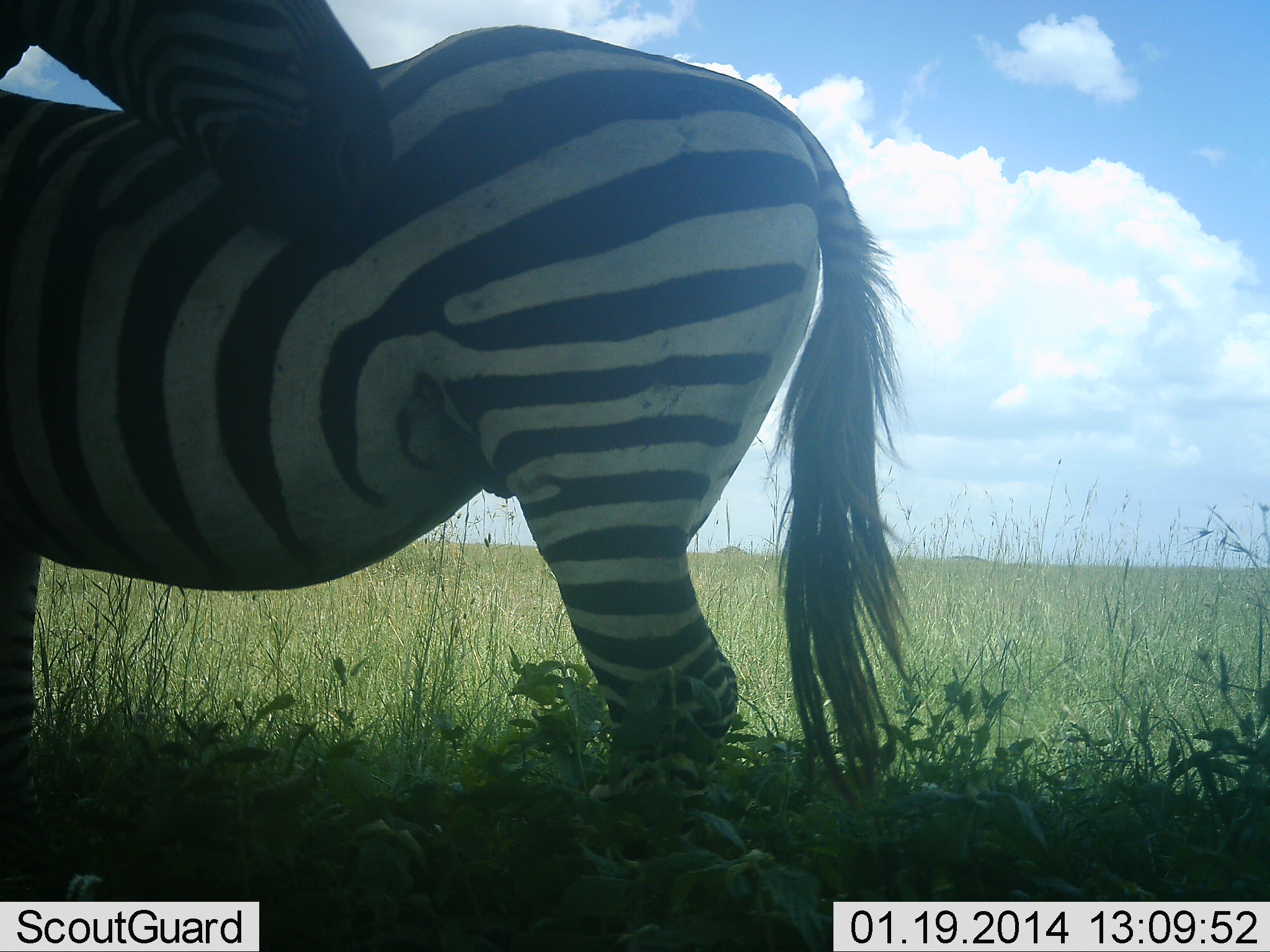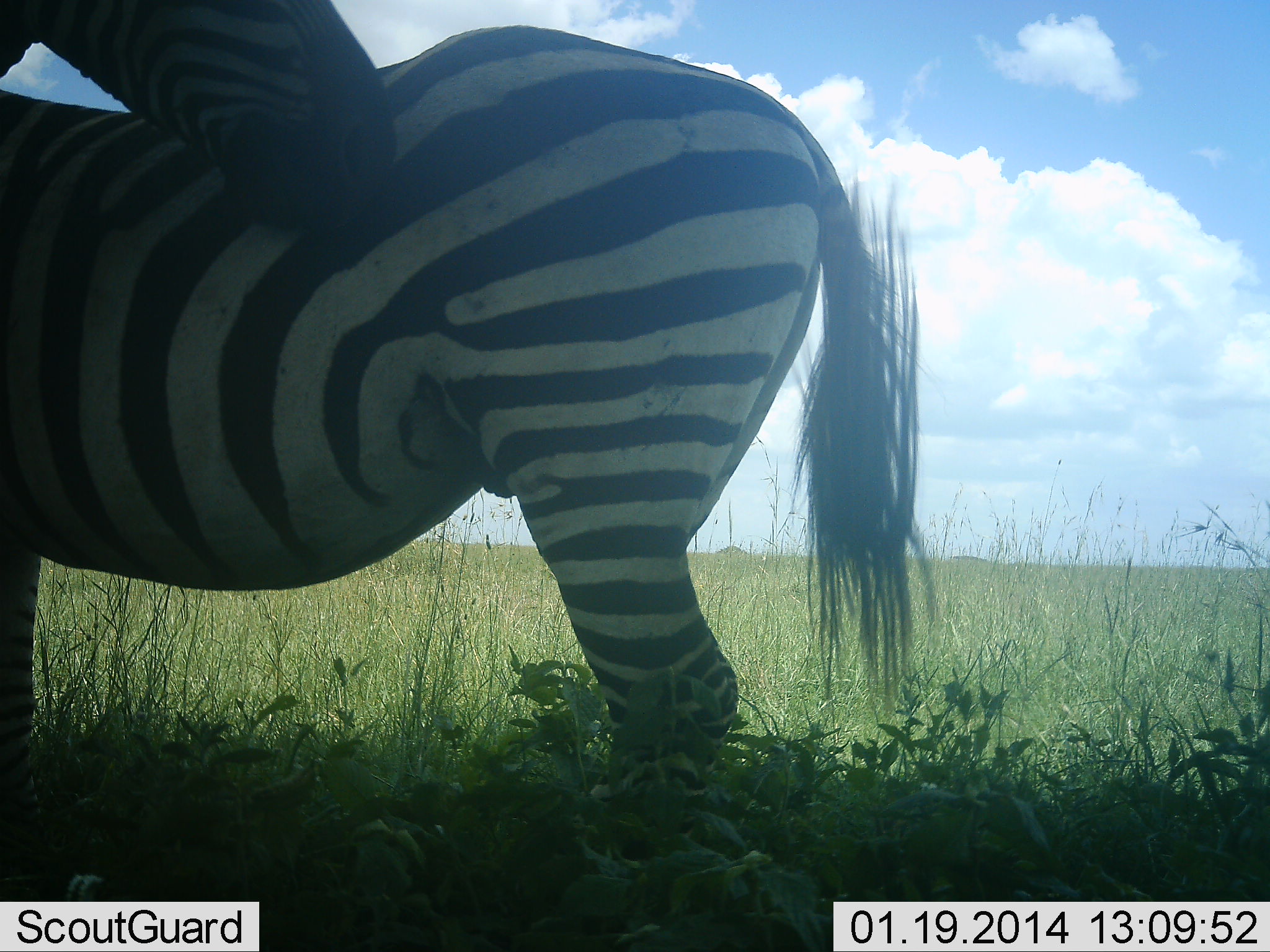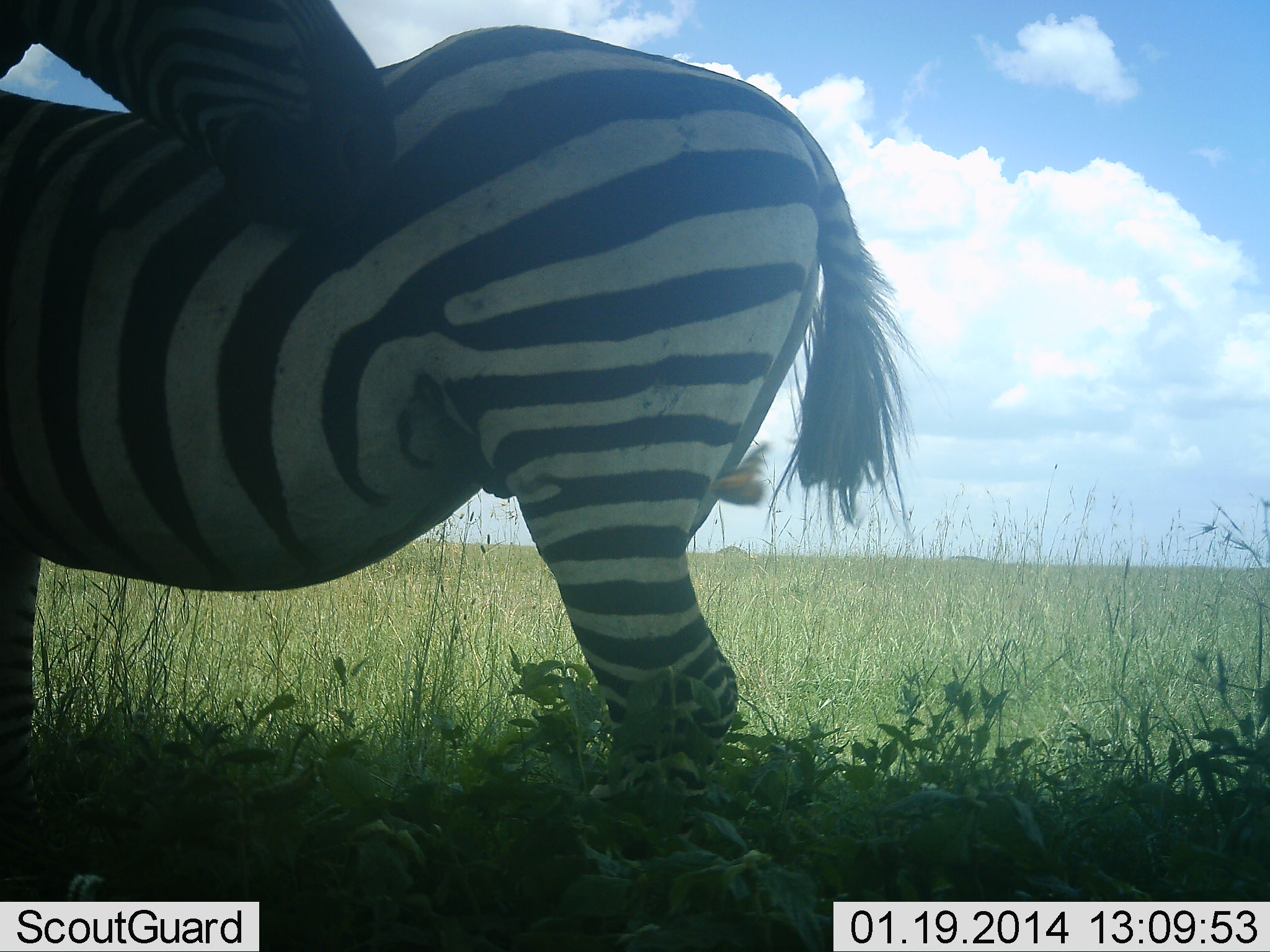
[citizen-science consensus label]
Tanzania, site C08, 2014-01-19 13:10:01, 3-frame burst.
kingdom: Animalia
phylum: Chordata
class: Mammalia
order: Perissodactyla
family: Equidae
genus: Equus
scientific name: Equus quagga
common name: plains zebra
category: zebra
Zebra (plains zebra) (Equus quagga), count 2. Behavior (volunteer vote fractions): standing 80%, resting 10%, moving 0%, interacting 50%. Young present (vote fraction): 0%. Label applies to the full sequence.